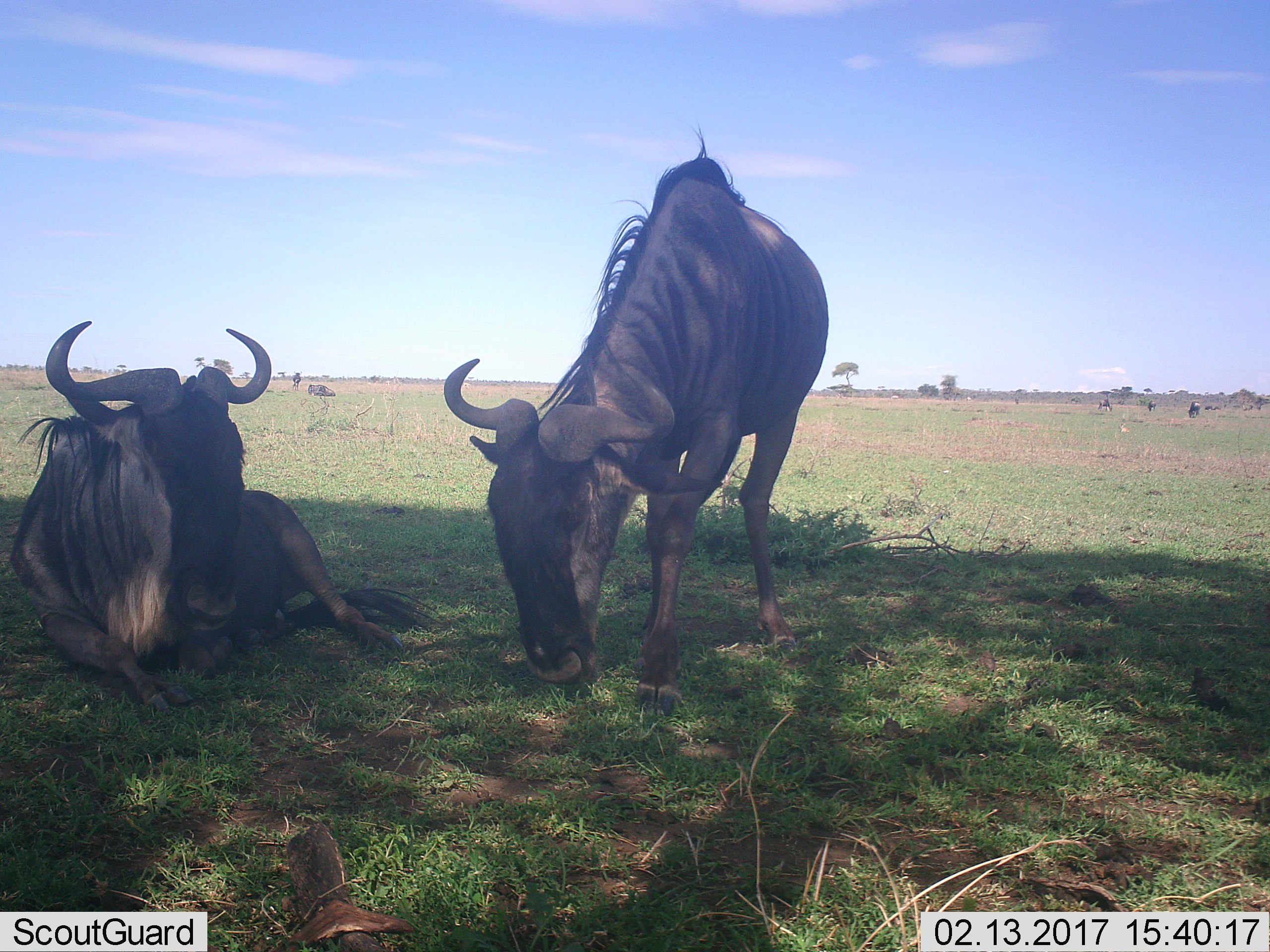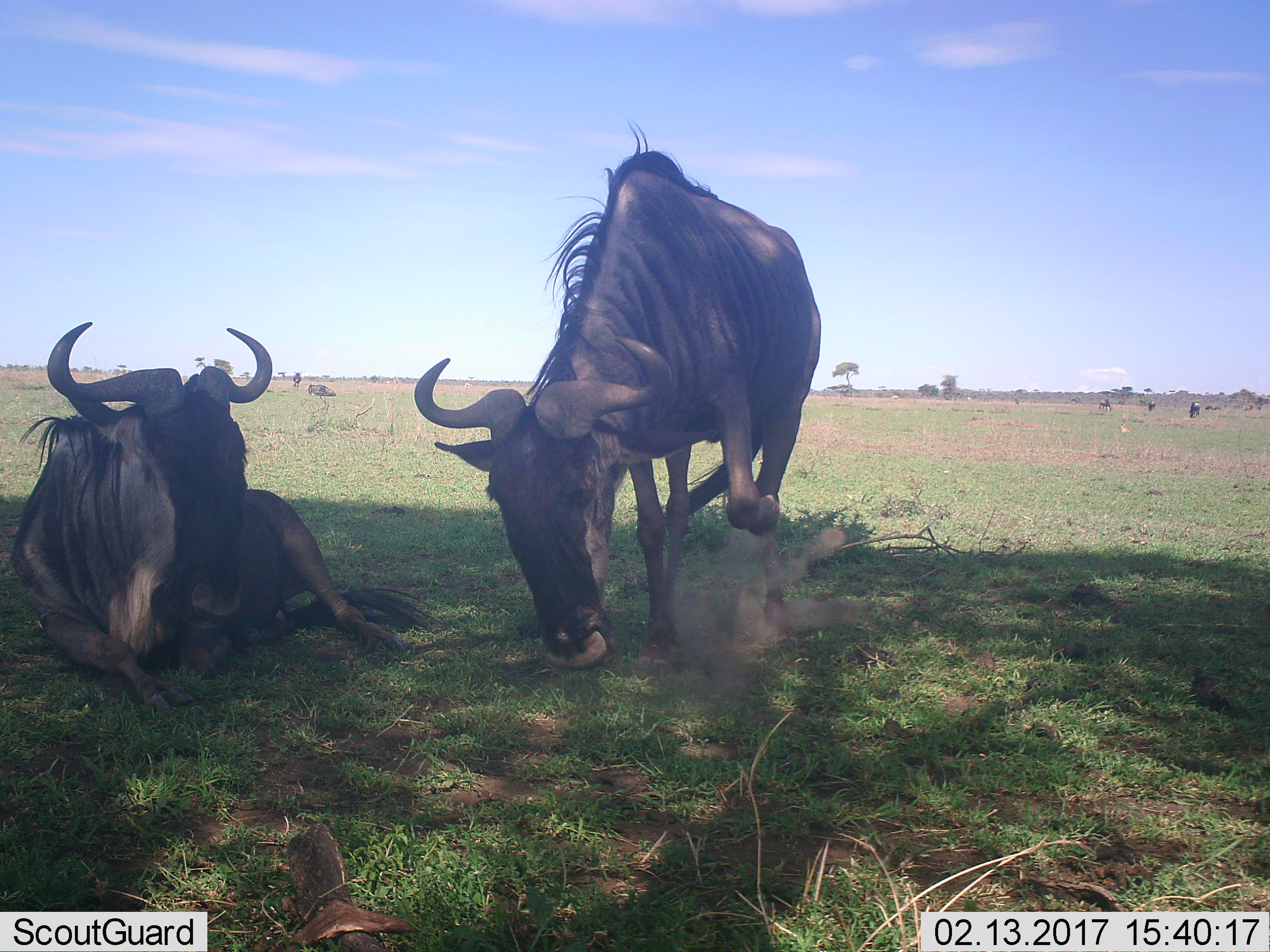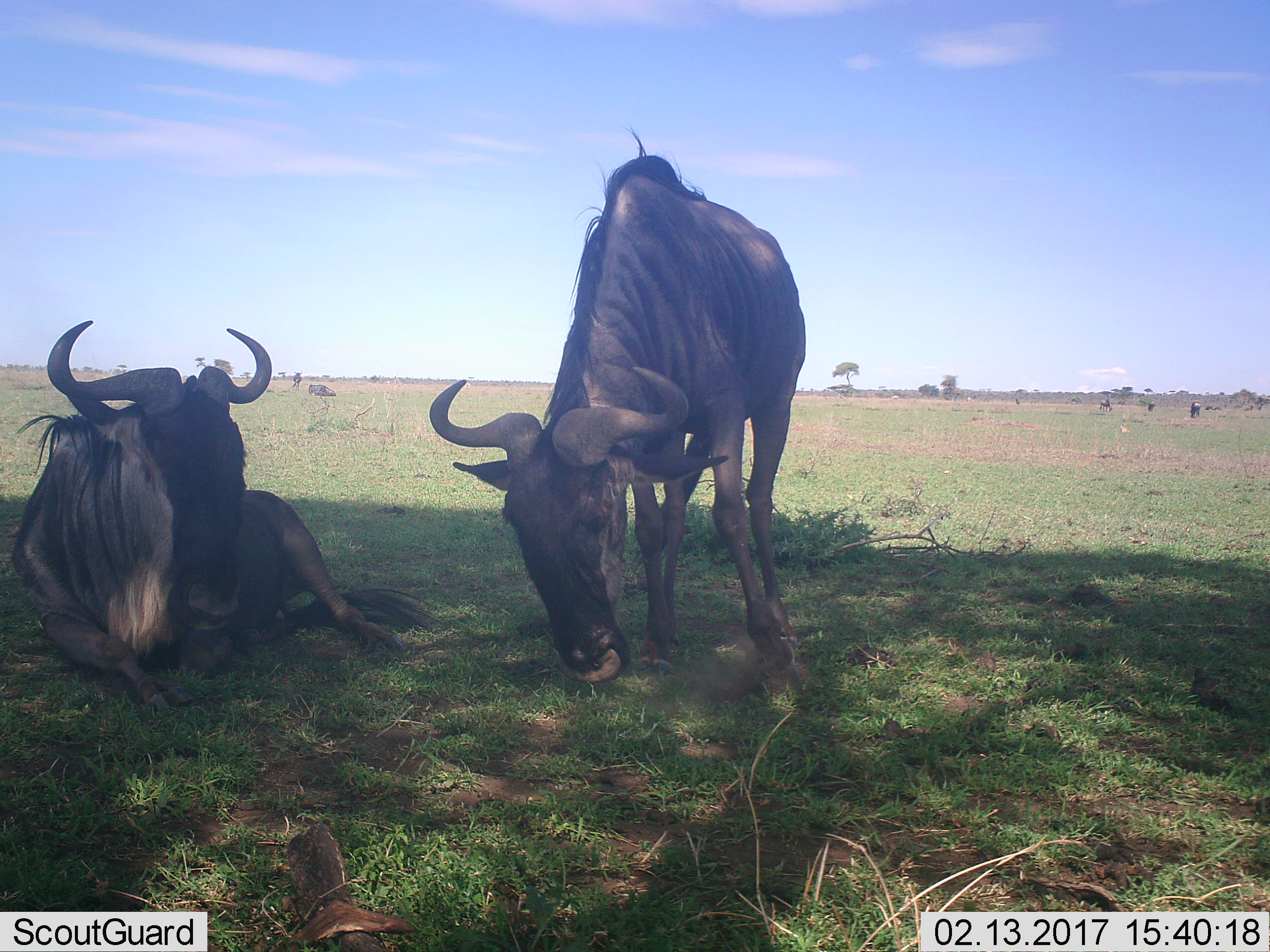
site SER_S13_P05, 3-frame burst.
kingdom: Animalia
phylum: Chordata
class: Mammalia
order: Artiodactyla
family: Bovidae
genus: Connochaetes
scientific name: Connochaetes taurinus taurinus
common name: blue wildebeest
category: wildebeestblue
Wildebeestblue (blue wildebeest) (Connochaetes taurinus taurinus), count 8. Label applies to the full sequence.